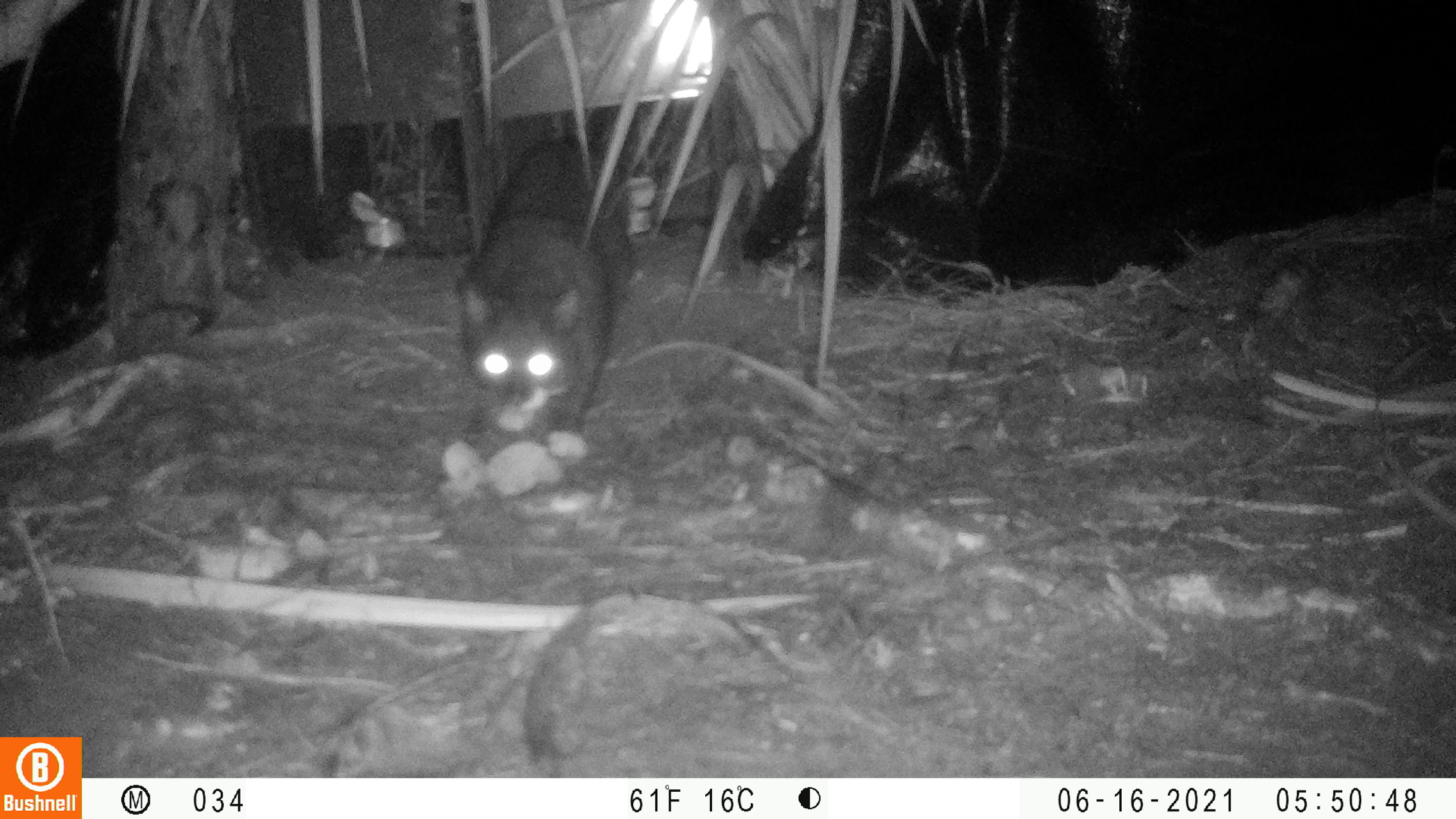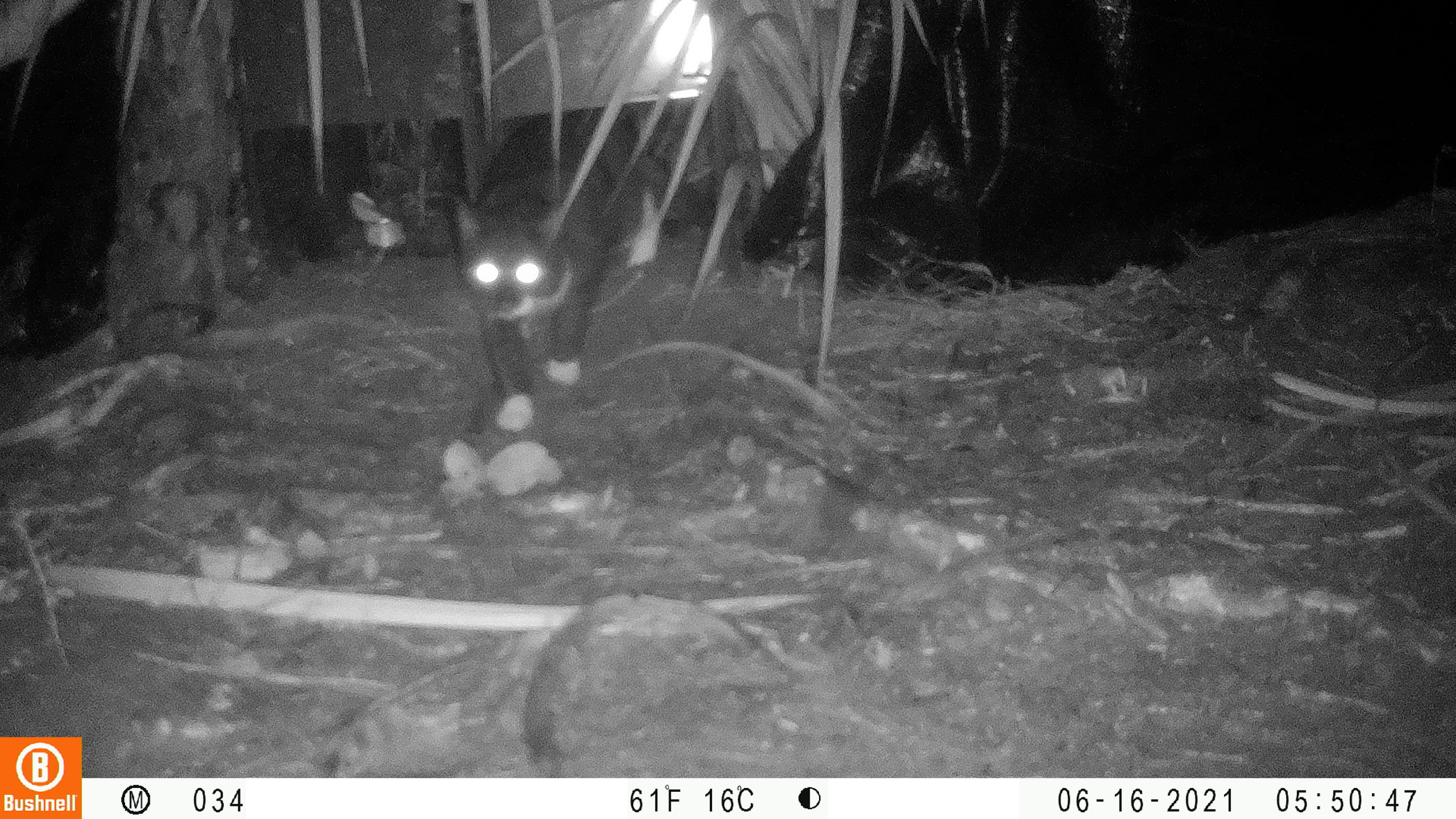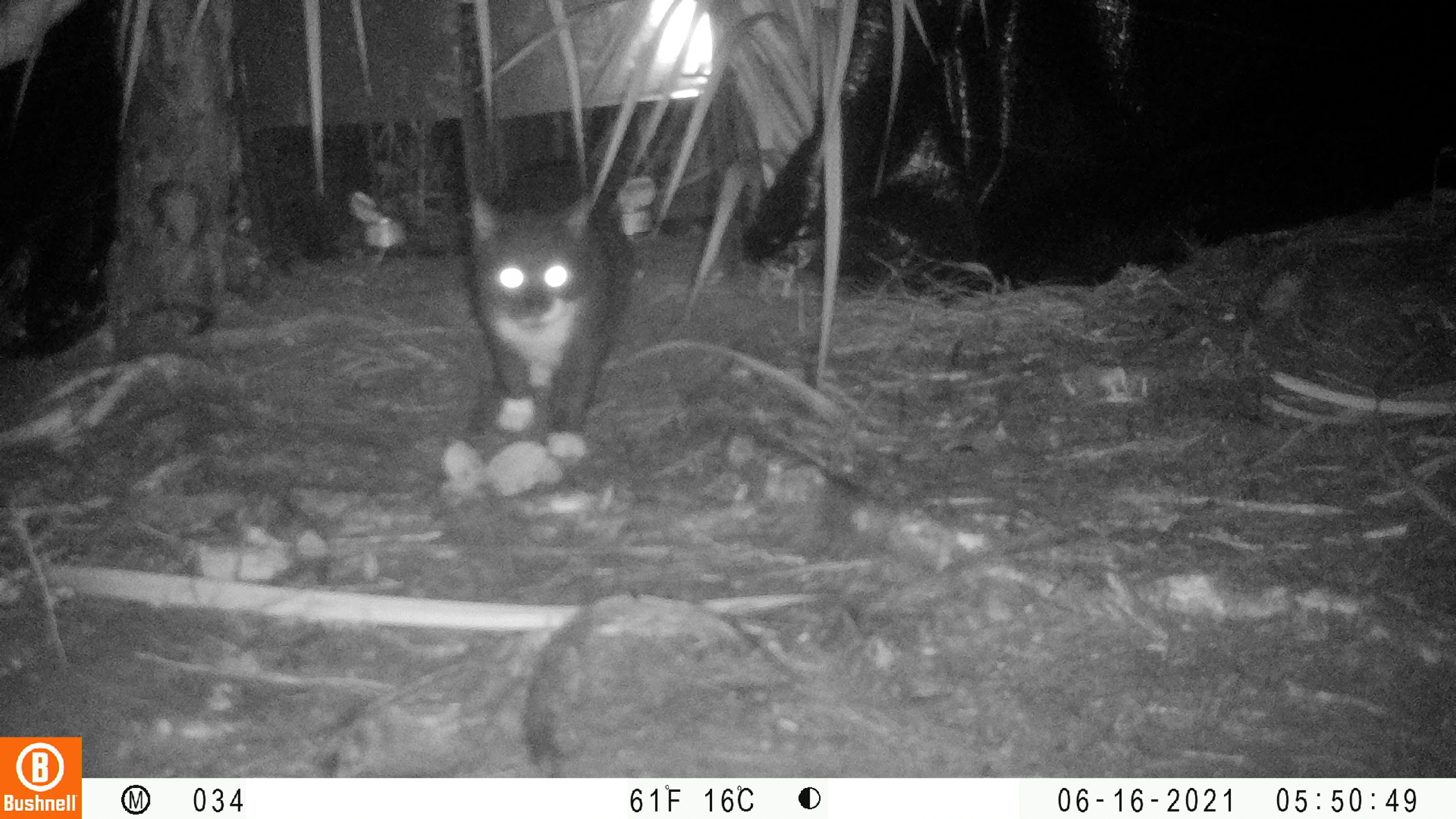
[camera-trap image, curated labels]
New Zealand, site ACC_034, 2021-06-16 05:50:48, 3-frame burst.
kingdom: Animalia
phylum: Chordata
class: Mammalia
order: Carnivora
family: Felidae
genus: Felis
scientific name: Felis catus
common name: domestic cat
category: cat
Cat (domestic cat) (Felis catus).